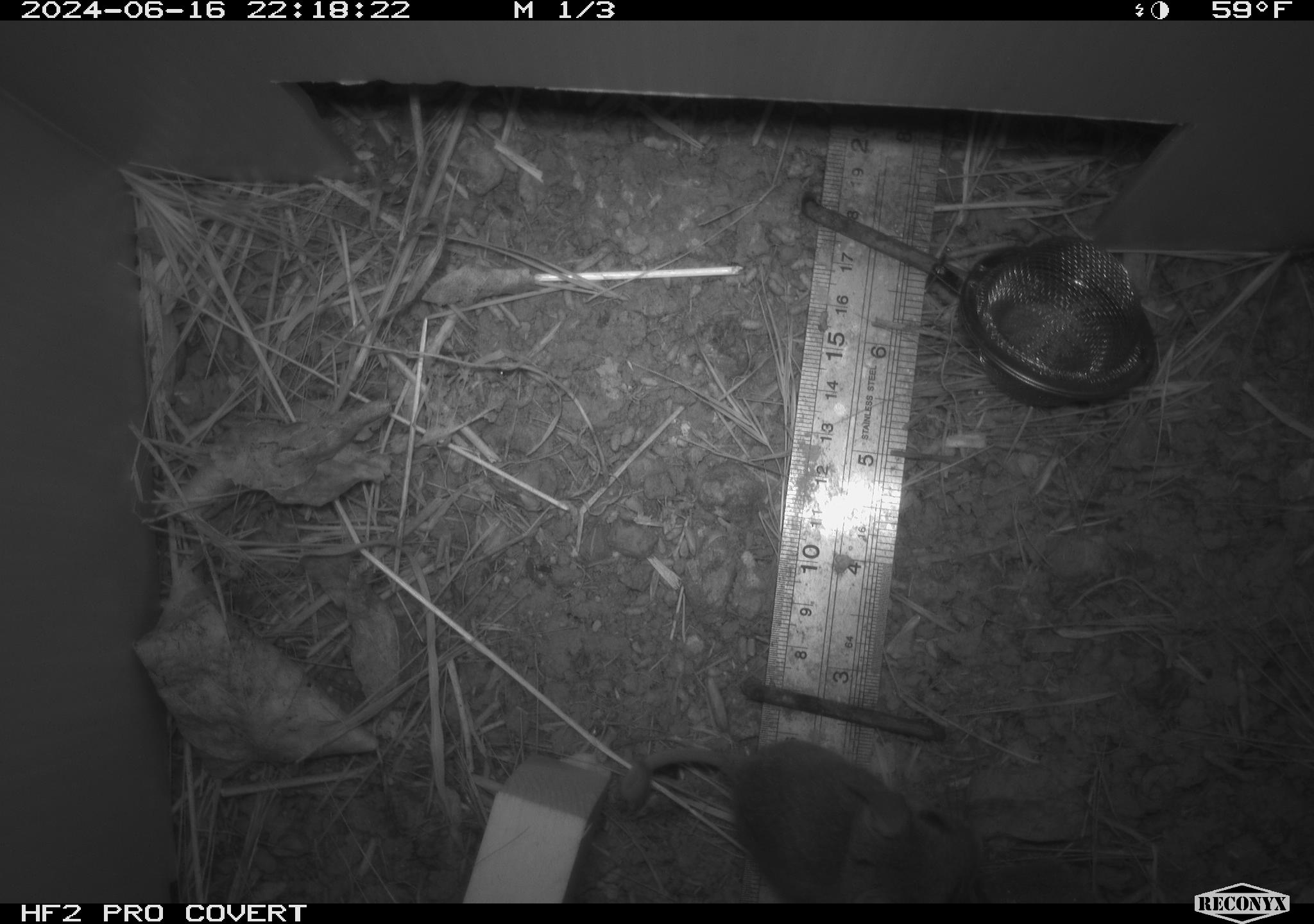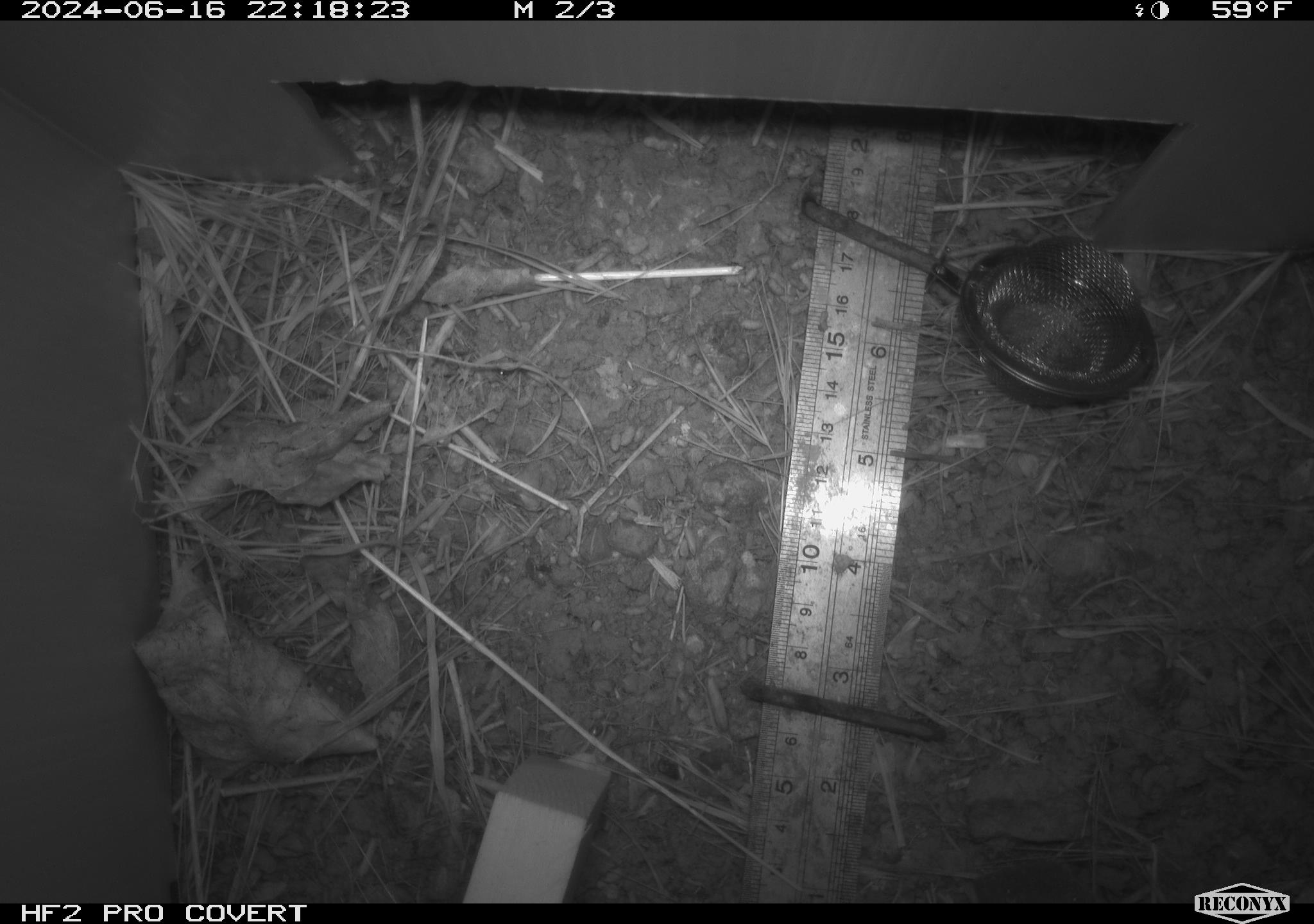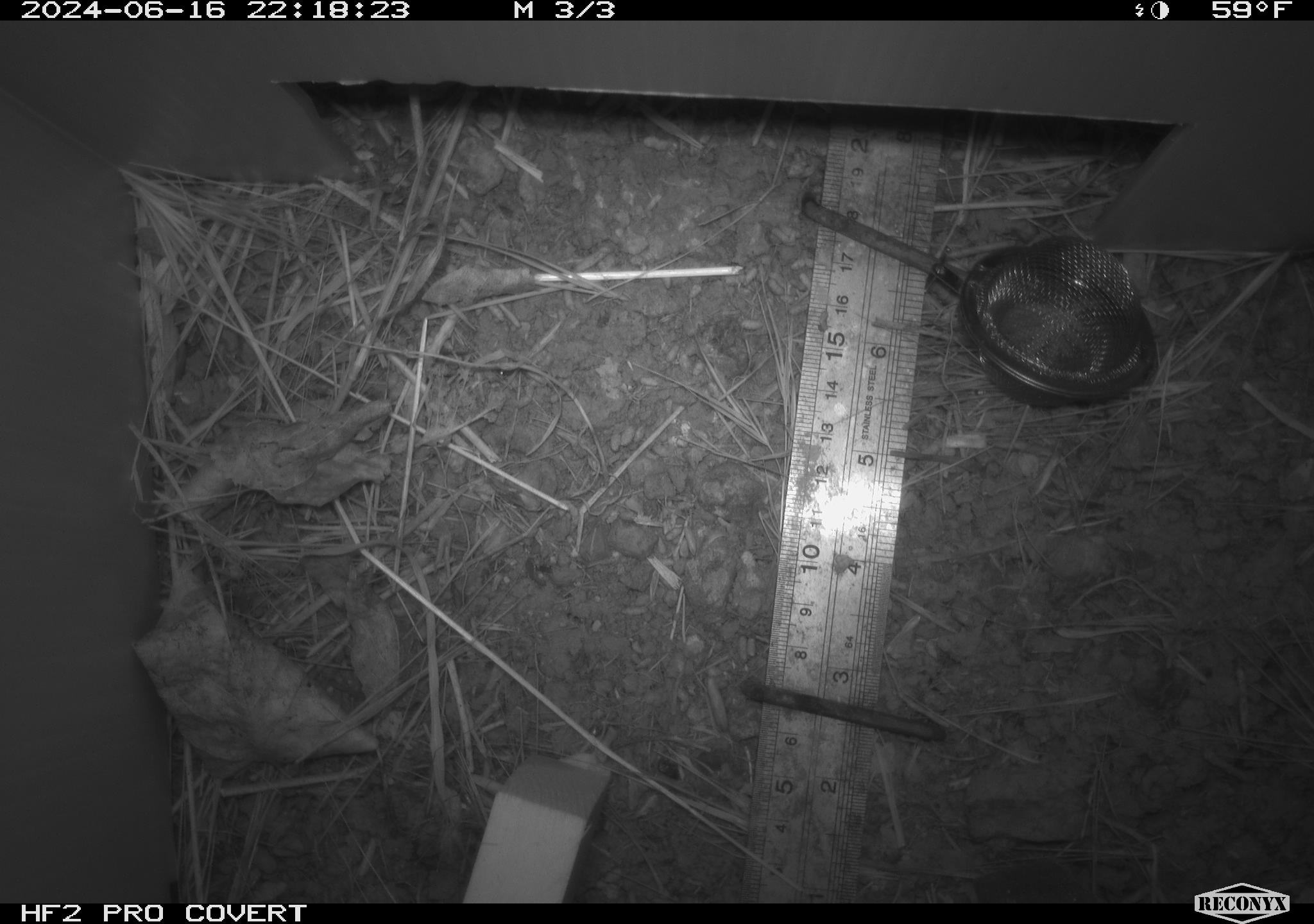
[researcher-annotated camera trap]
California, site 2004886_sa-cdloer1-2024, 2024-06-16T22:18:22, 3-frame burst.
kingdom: Animalia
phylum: Chordata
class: Mammalia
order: Rodentia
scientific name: Rodentia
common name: mouse species